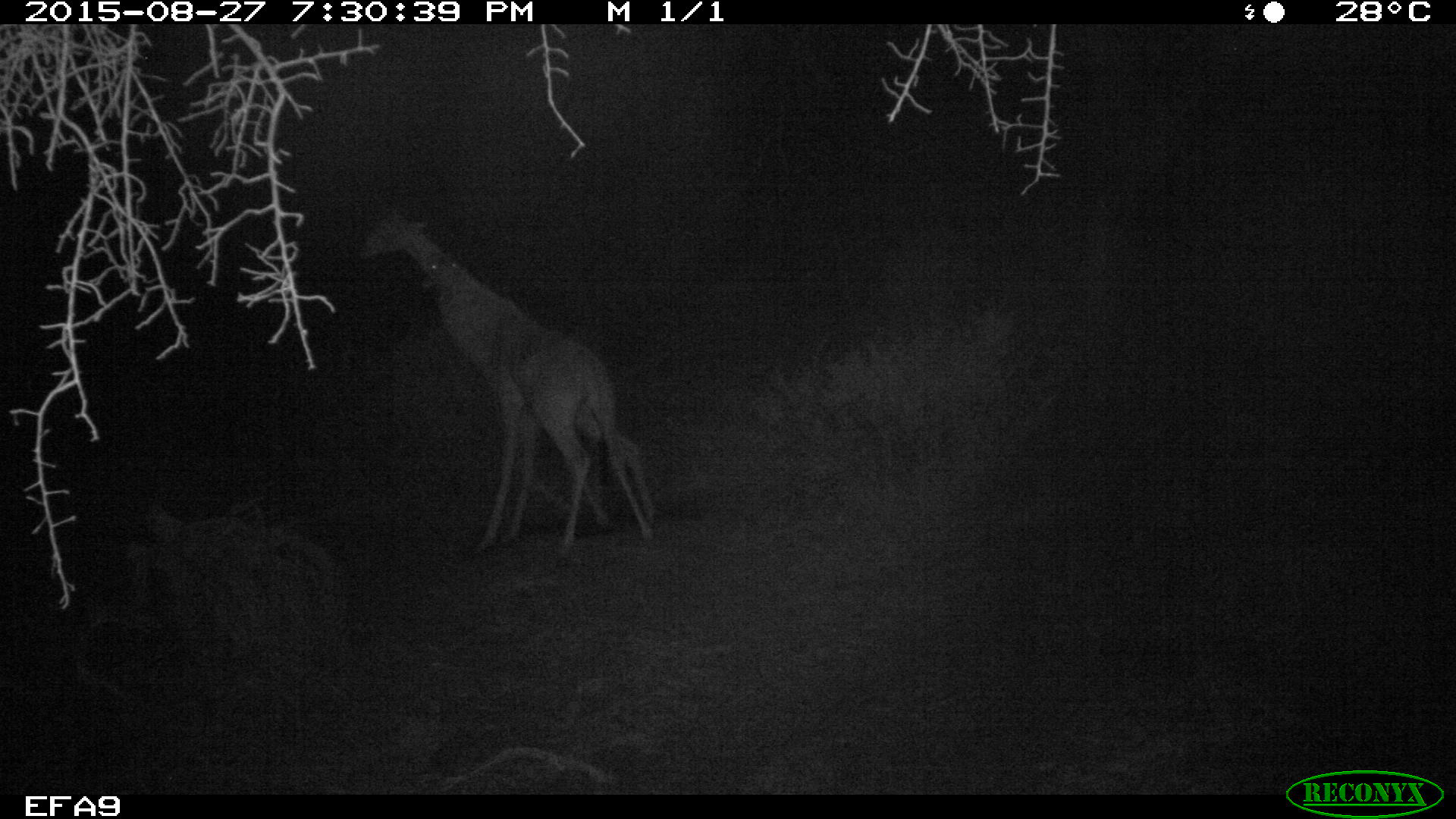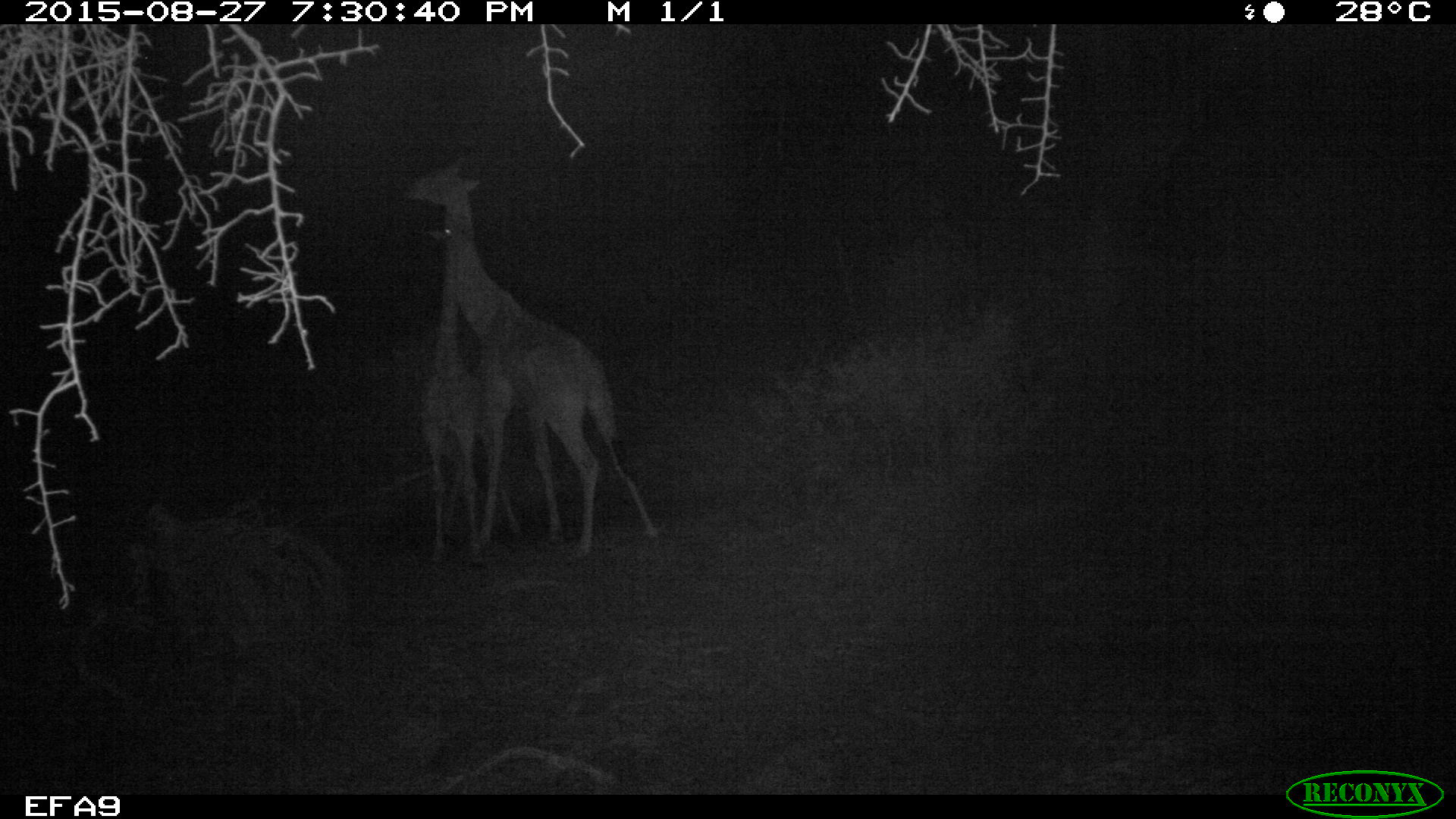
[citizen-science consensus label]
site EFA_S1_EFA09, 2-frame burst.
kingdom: Animalia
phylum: Chordata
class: Mammalia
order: Artiodactyla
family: Giraffidae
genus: Giraffa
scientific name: Giraffa camelopardalis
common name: giraffe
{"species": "giraffe (Giraffa camelopardalis)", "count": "2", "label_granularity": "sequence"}